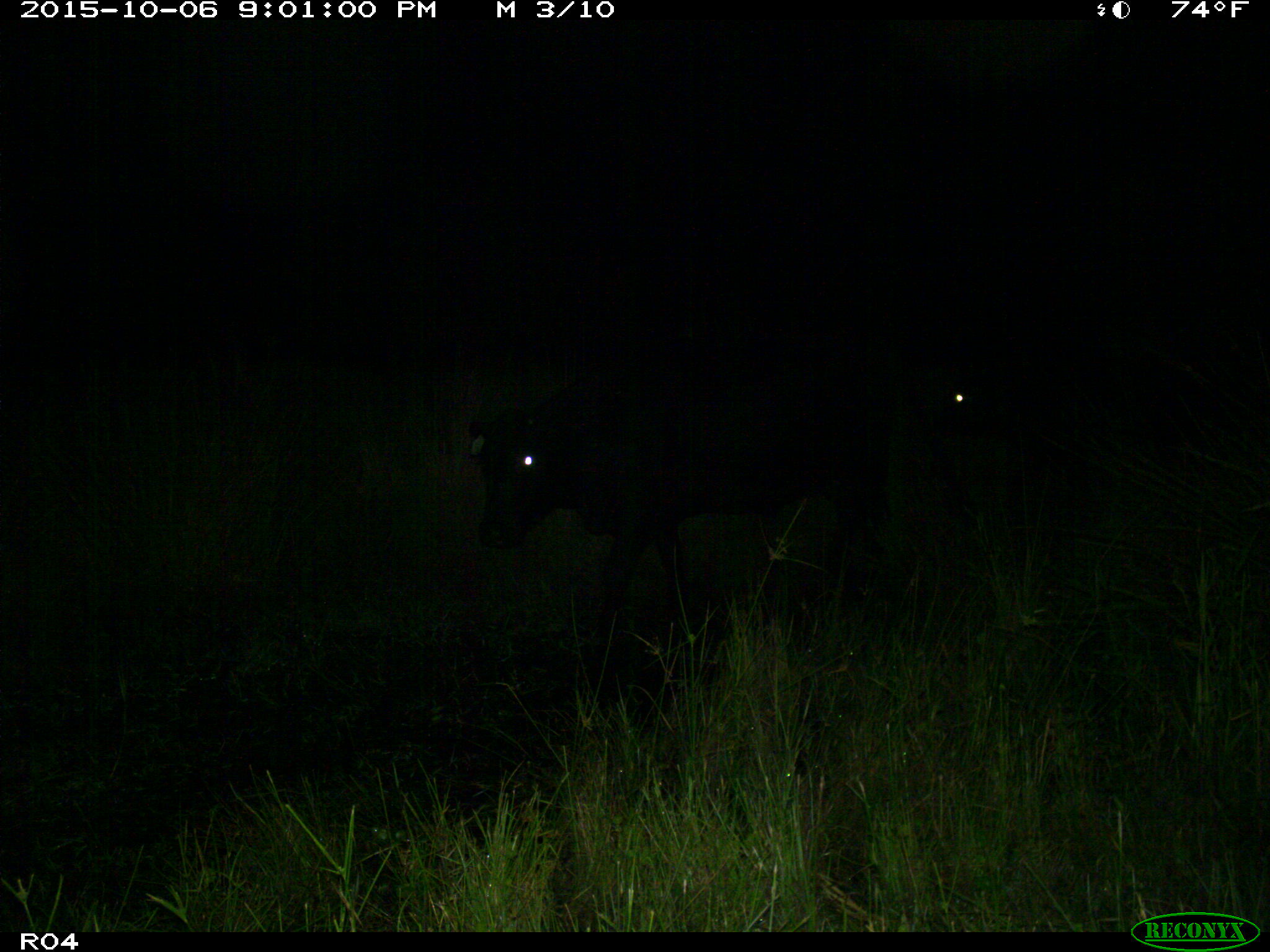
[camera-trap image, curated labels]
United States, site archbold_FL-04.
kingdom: Animalia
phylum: Chordata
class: Mammalia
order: Artiodactyla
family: Bovidae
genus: Bos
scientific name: Bos taurus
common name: domestic cow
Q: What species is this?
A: Bos taurus (domestic cow).